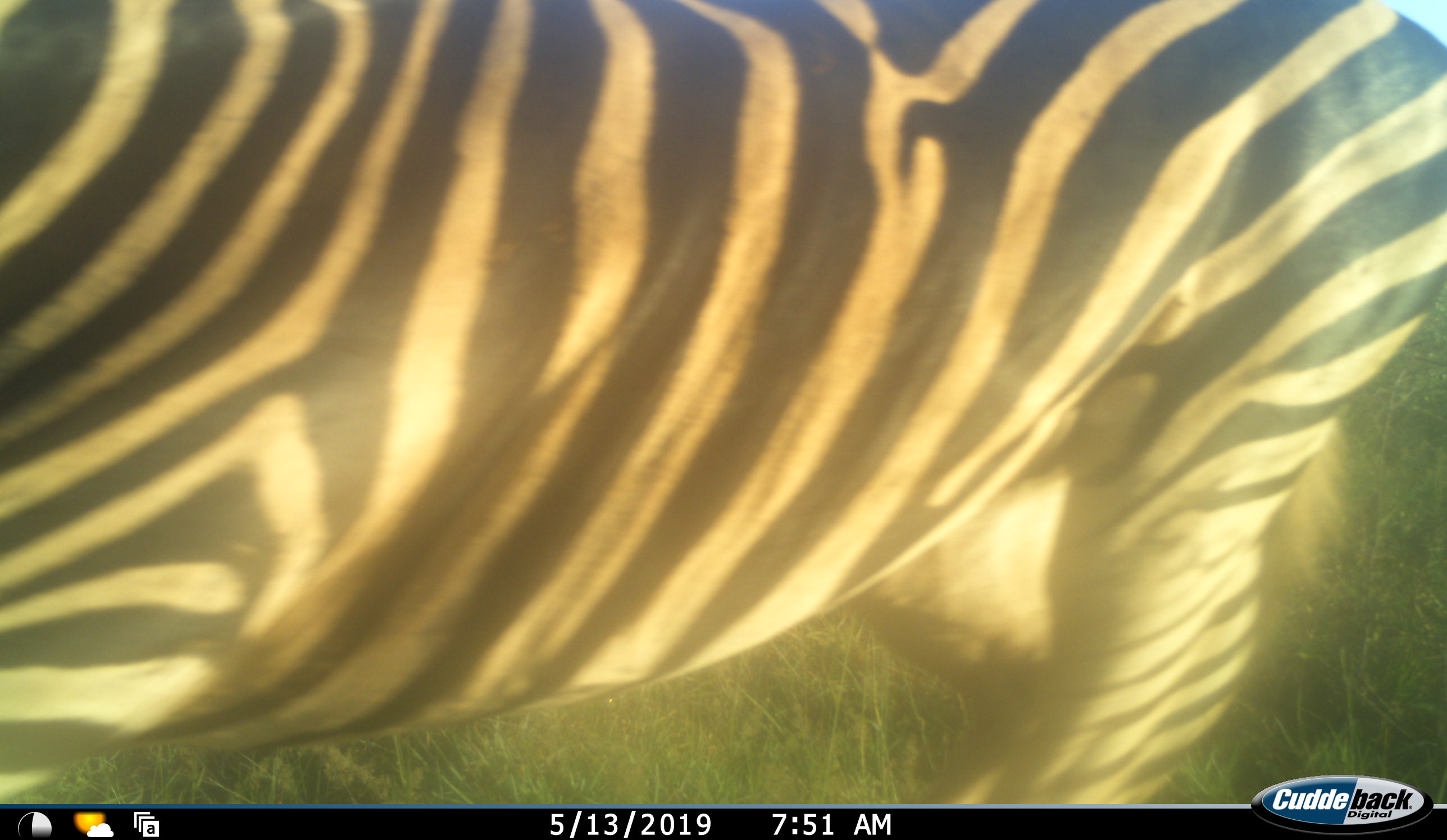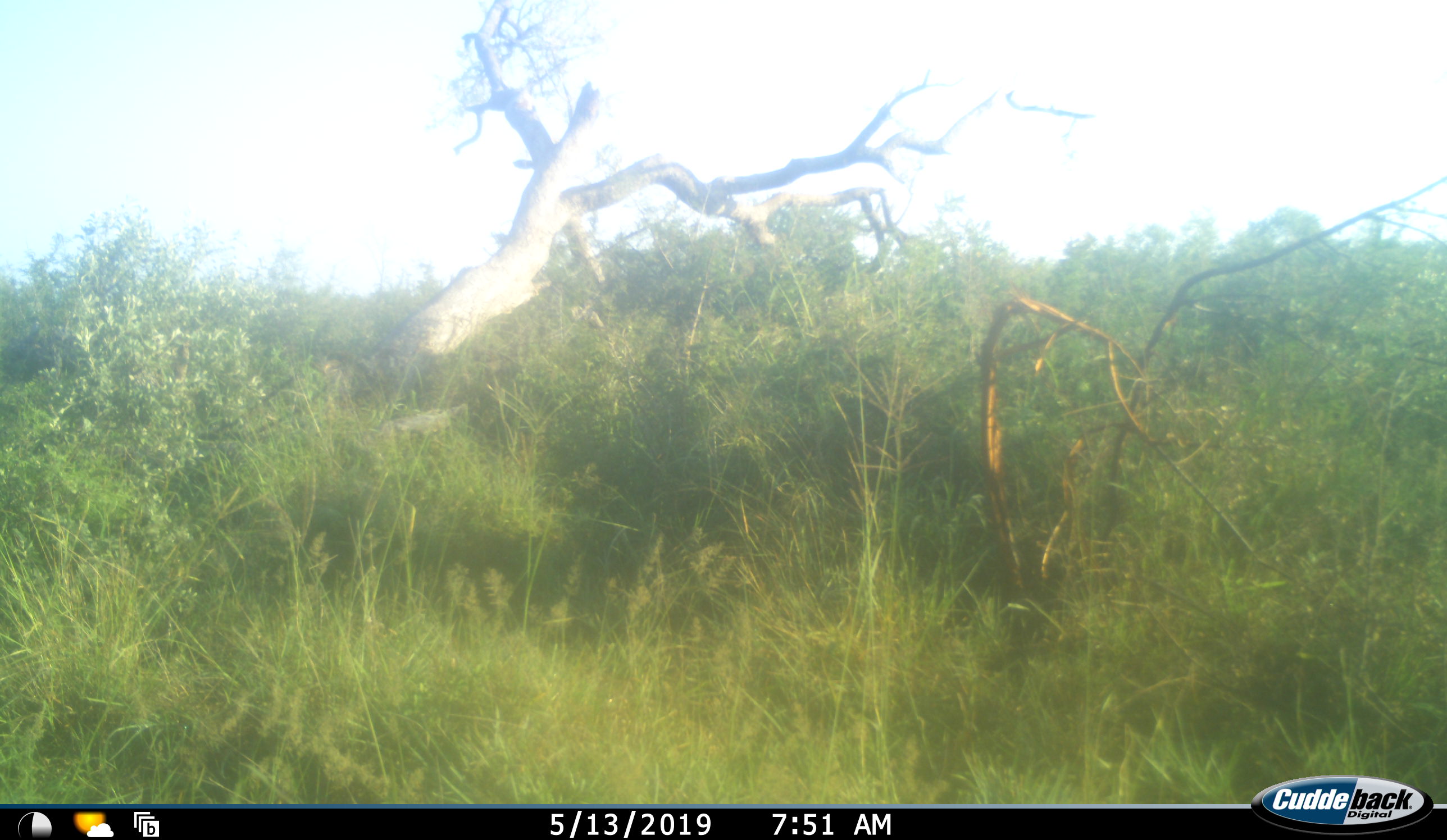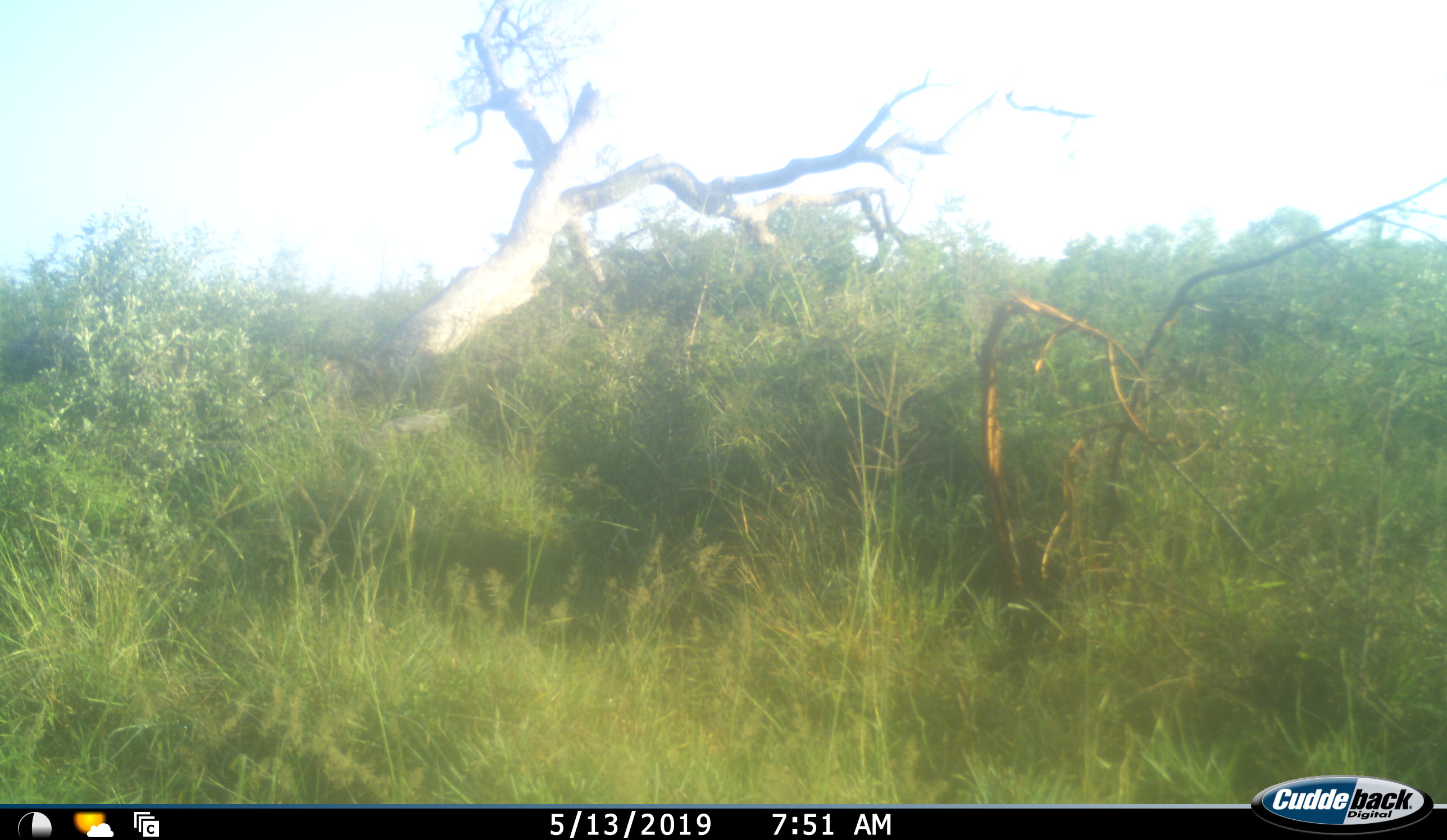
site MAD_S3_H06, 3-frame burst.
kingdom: Animalia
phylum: Chordata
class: Mammalia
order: Perissodactyla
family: Equidae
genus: Equus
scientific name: Equus quagga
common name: plains zebra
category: zebraplains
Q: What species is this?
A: Zebraplains (plains zebra) (Equus quagga).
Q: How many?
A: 1.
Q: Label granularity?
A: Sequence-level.